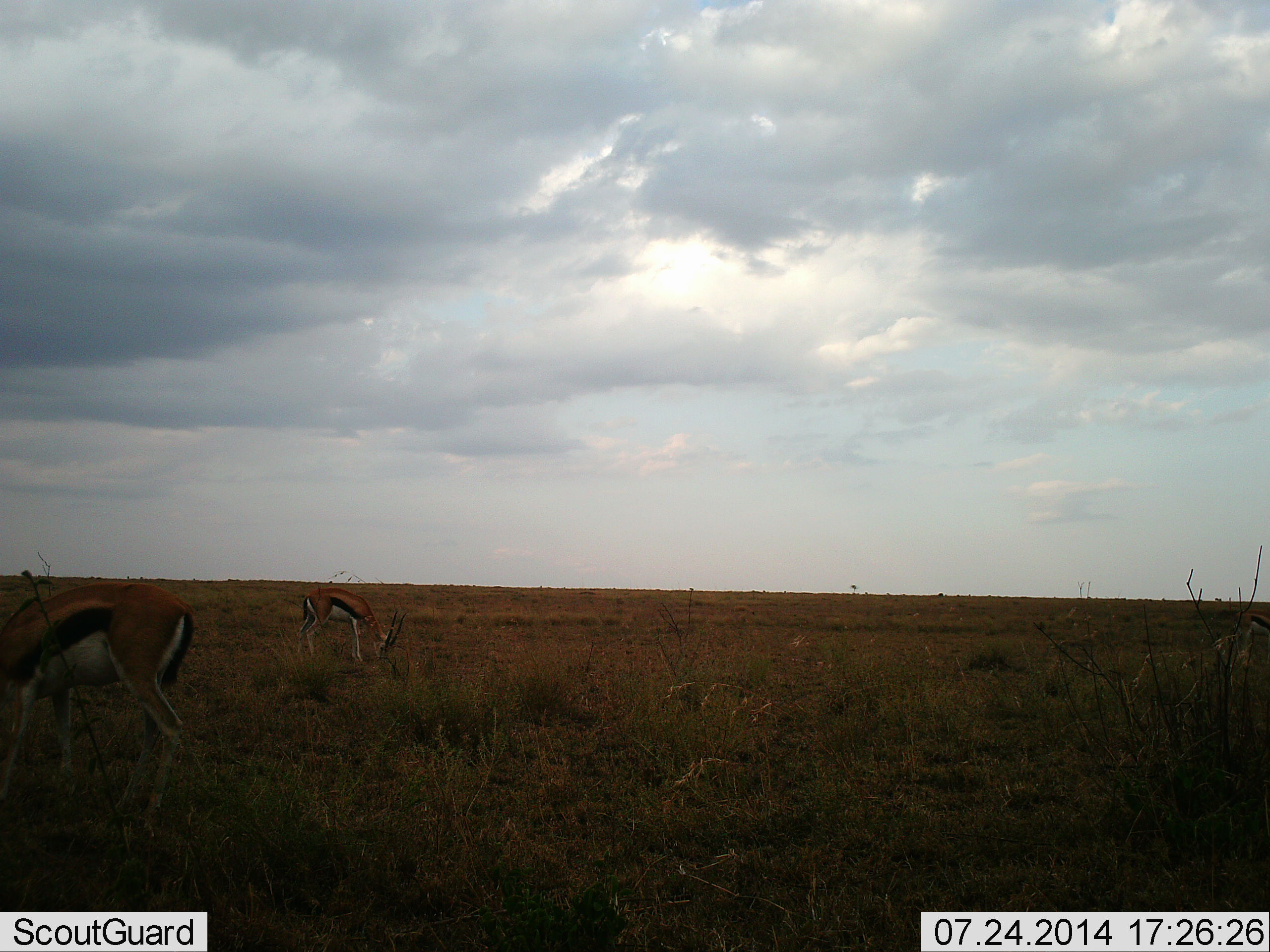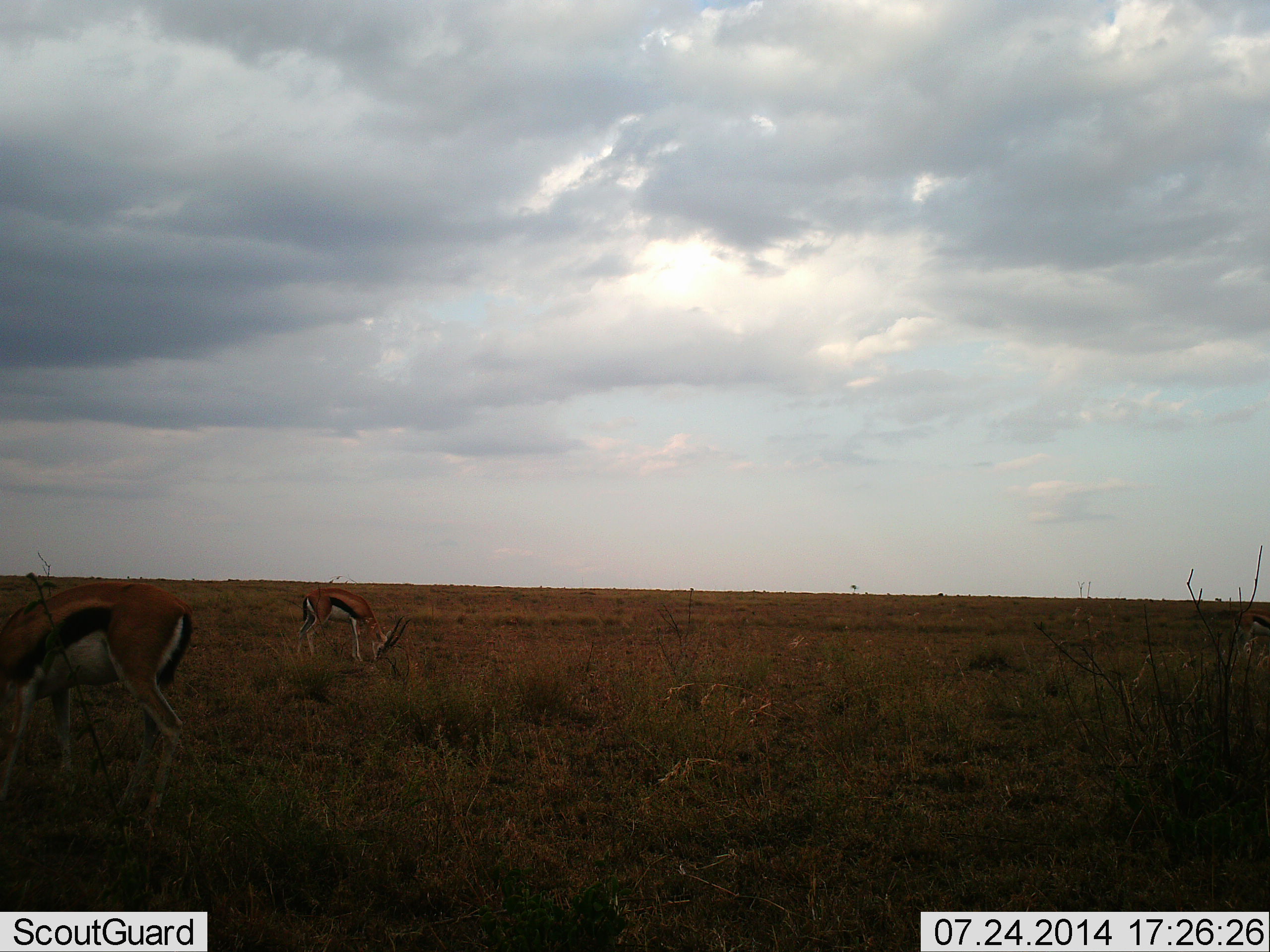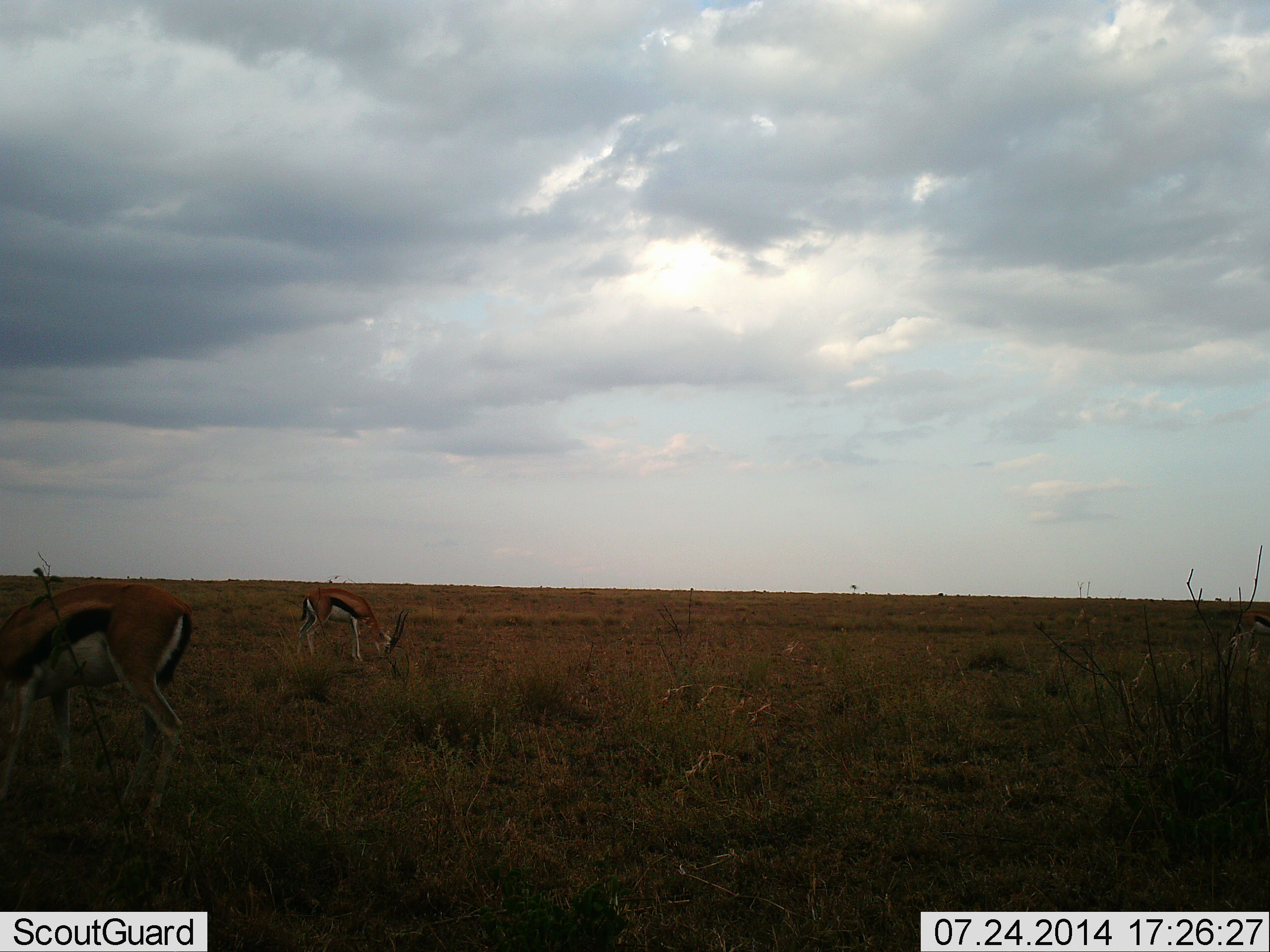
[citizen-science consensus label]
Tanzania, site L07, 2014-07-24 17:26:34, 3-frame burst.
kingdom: Animalia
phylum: Chordata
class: Mammalia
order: Artiodactyla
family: Bovidae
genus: Eudorcas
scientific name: Eudorcas thomsonii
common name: thomson's gazelle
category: gazellethomsons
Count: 2.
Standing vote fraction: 20%.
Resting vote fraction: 0%.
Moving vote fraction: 0%.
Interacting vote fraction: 0%.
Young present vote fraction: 0%.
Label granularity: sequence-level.